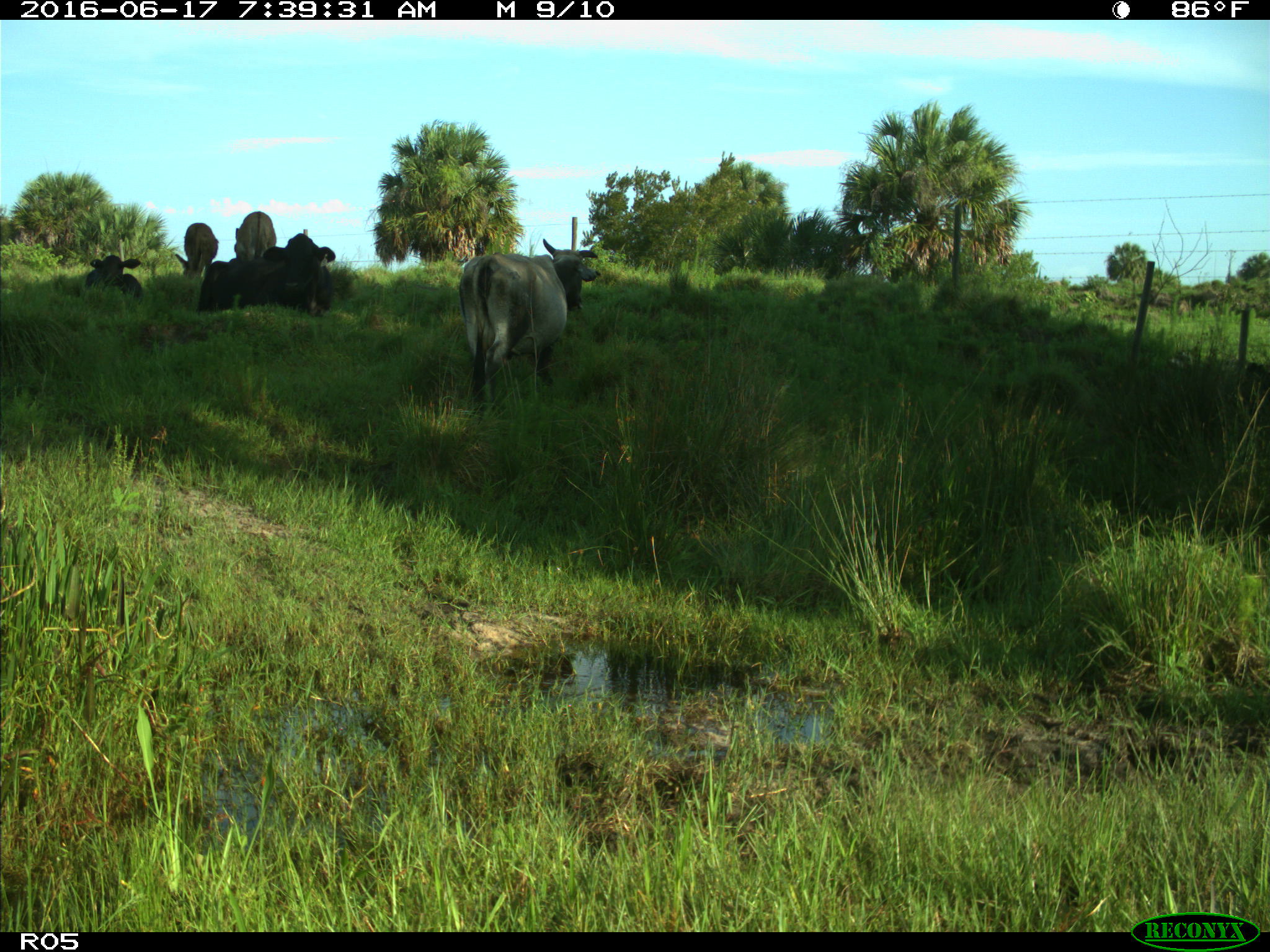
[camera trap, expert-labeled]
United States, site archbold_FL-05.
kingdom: Animalia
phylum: Chordata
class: Mammalia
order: Artiodactyla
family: Bovidae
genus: Bos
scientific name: Bos taurus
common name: domestic cow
Bos taurus (domestic cow).